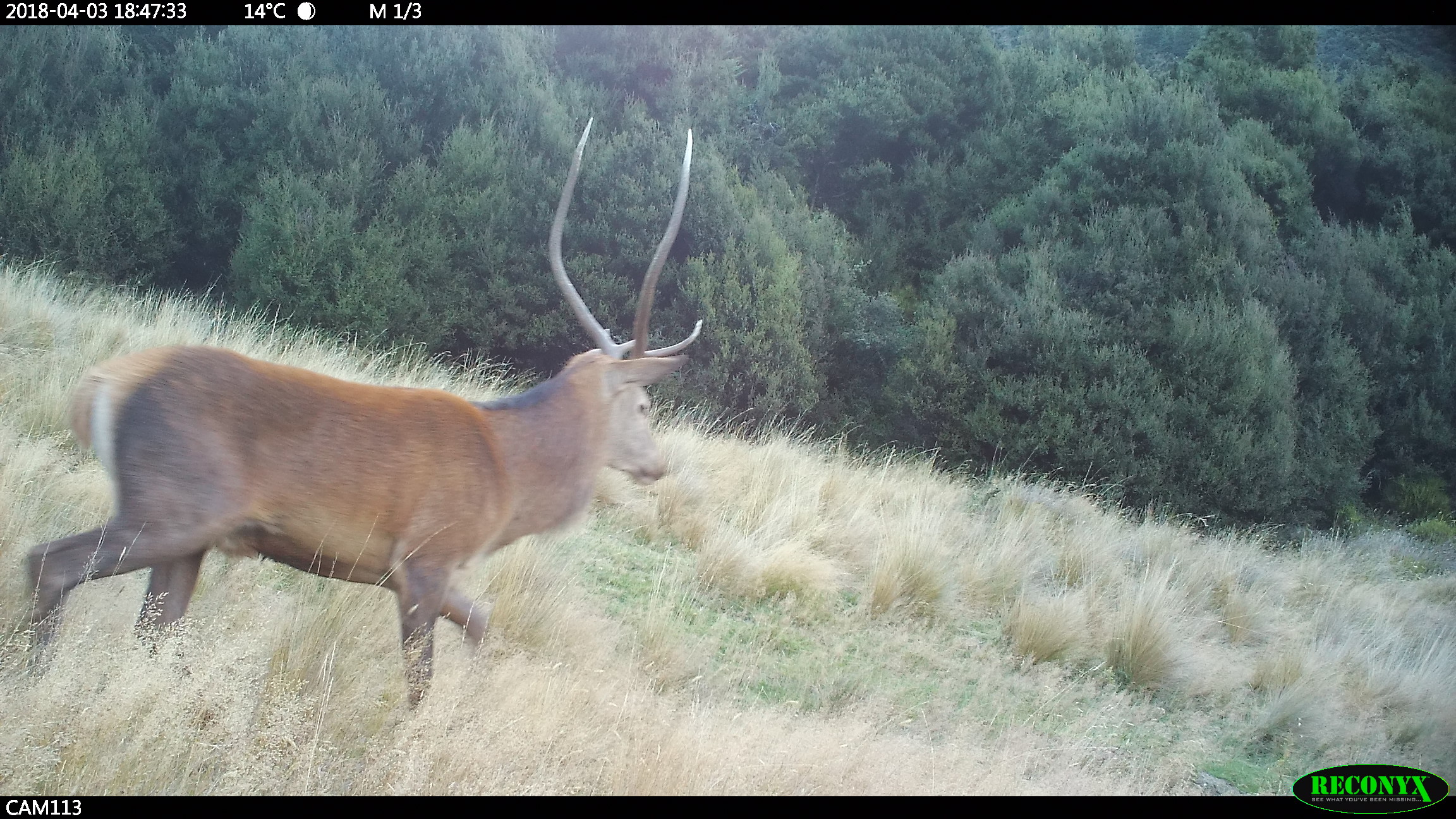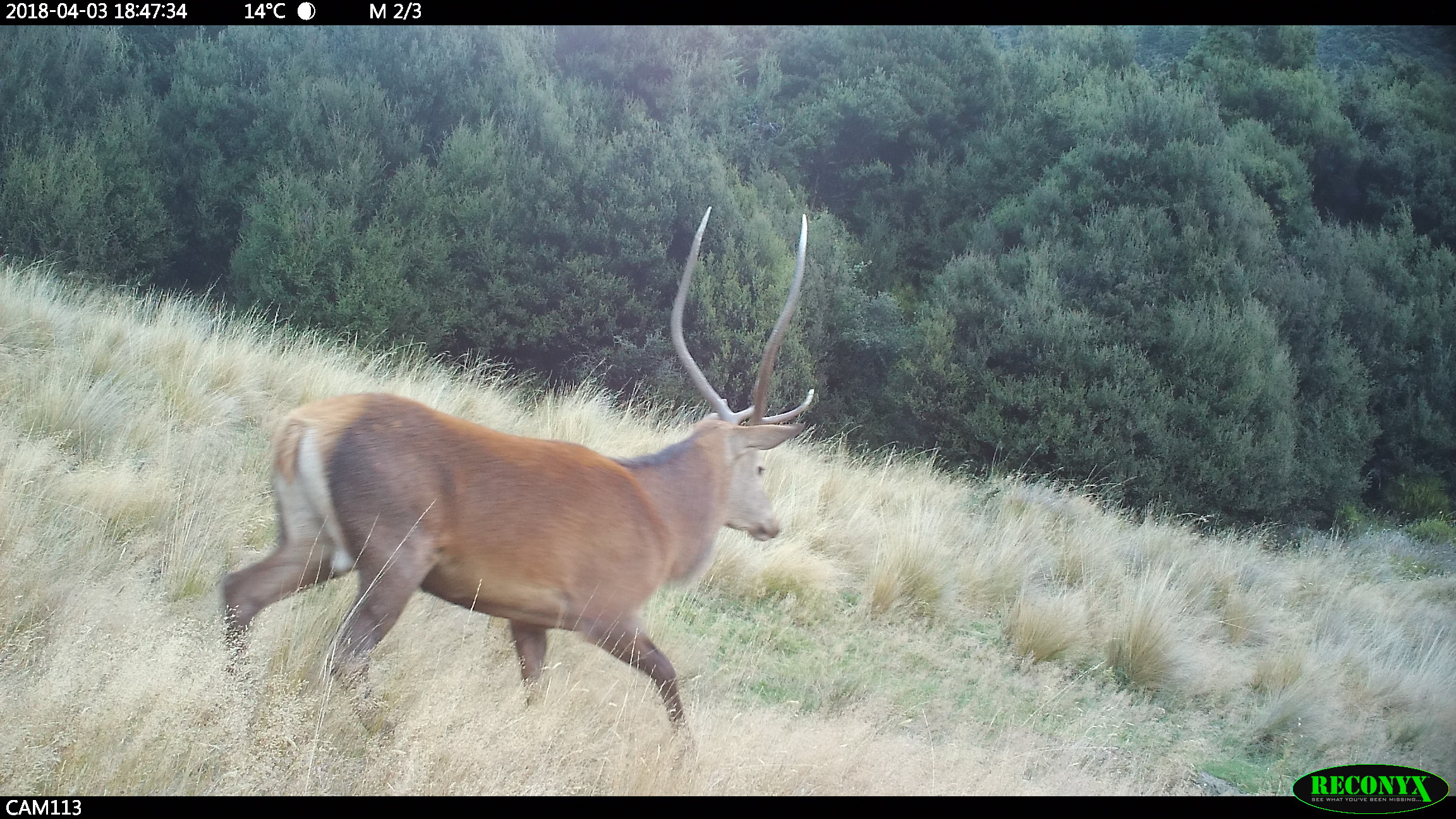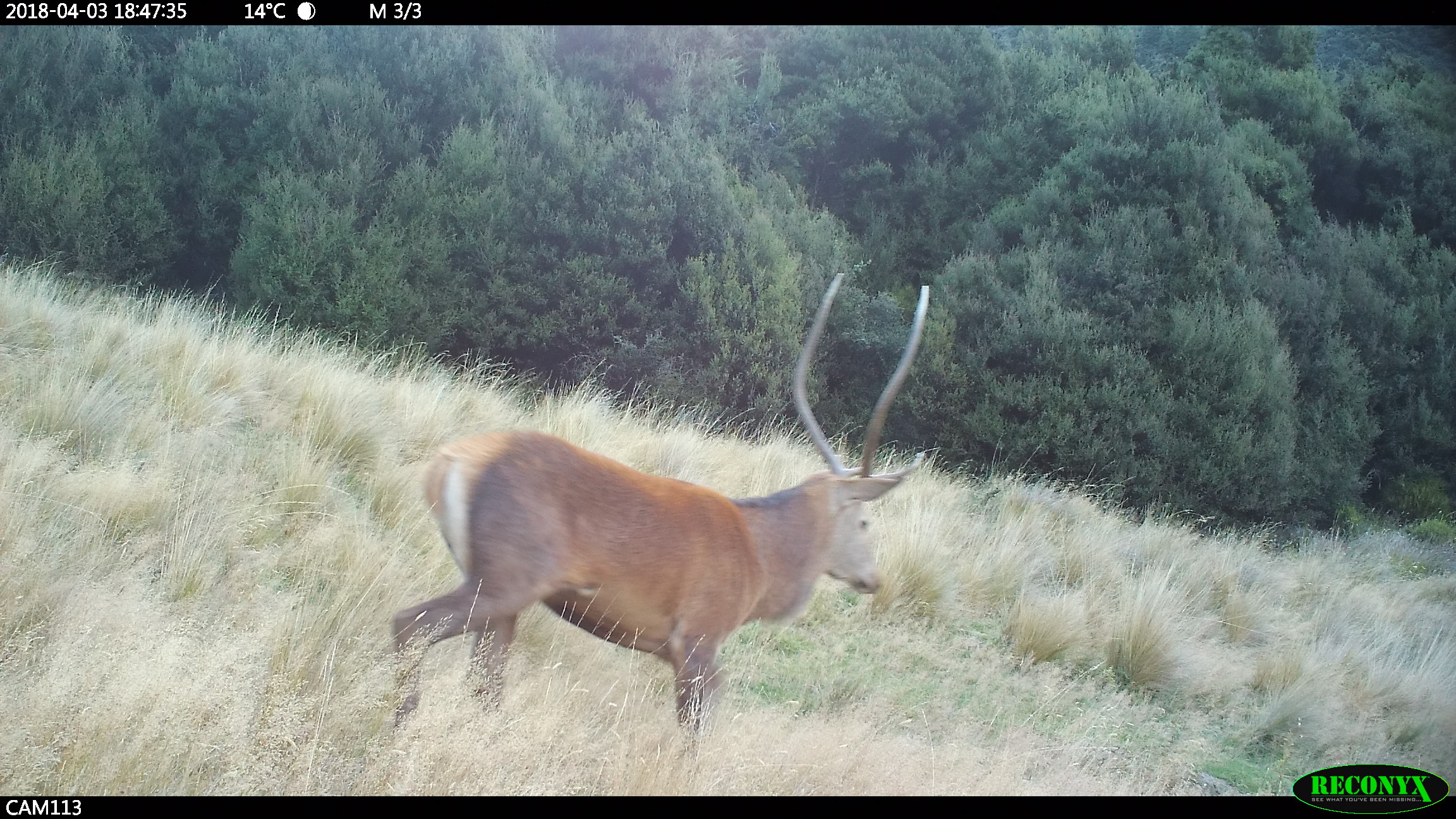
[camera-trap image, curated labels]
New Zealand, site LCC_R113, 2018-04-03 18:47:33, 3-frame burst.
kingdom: Animalia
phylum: Chordata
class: Mammalia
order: Artiodactyla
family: Cervidae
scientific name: Cervidae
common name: deer